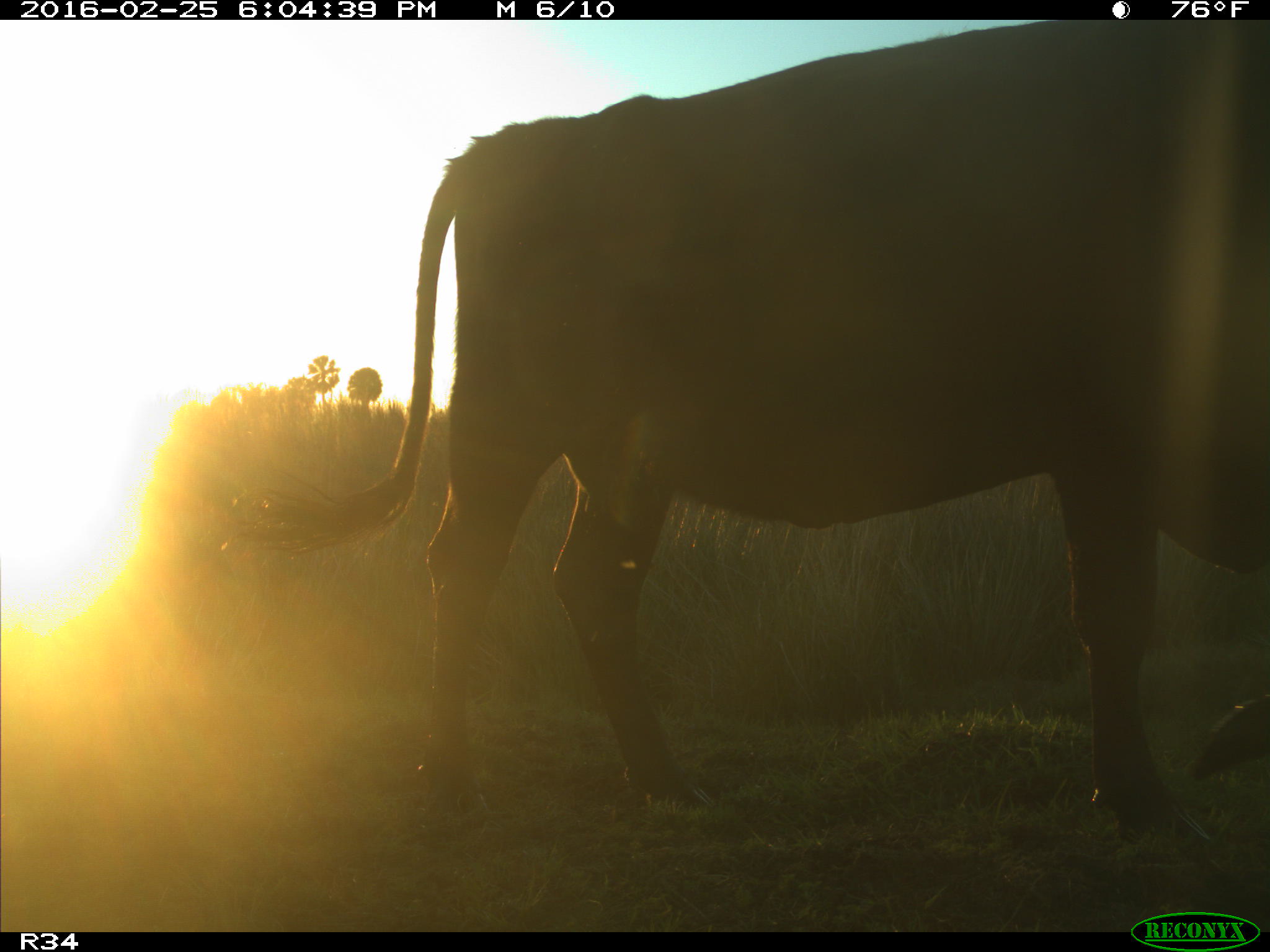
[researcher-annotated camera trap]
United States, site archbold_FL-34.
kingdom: Animalia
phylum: Chordata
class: Mammalia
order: Artiodactyla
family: Bovidae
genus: Bos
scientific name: Bos taurus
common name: domestic cow